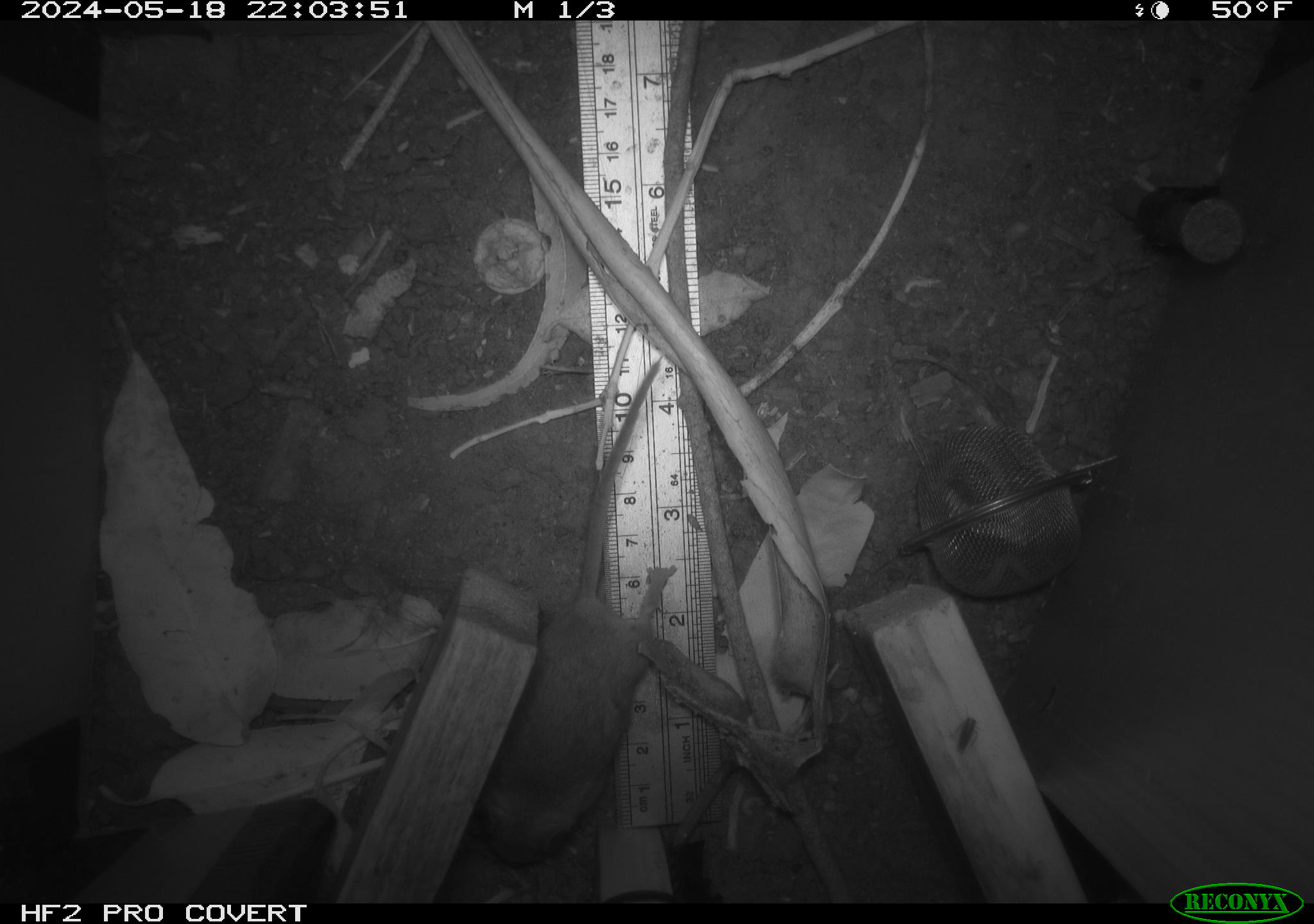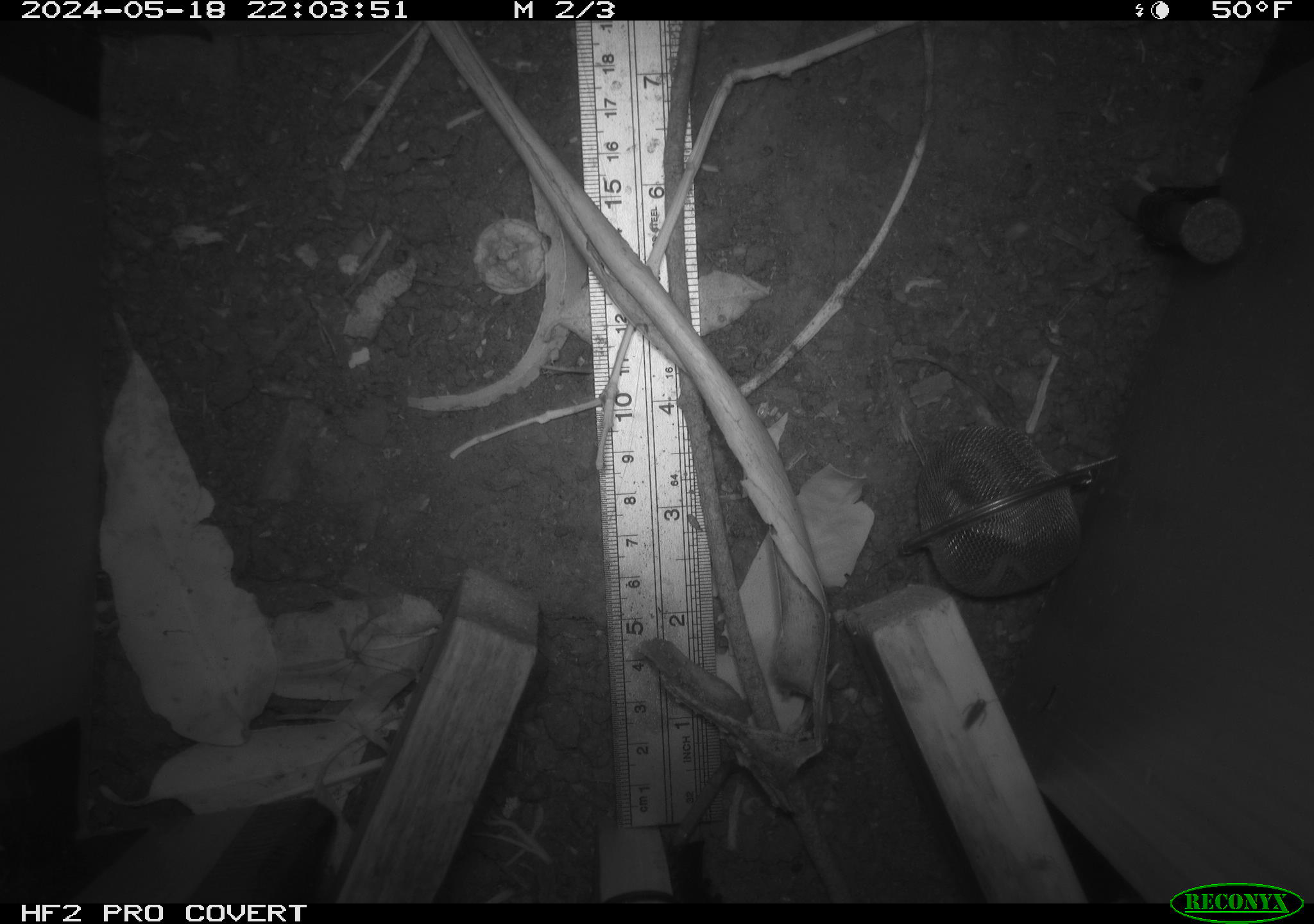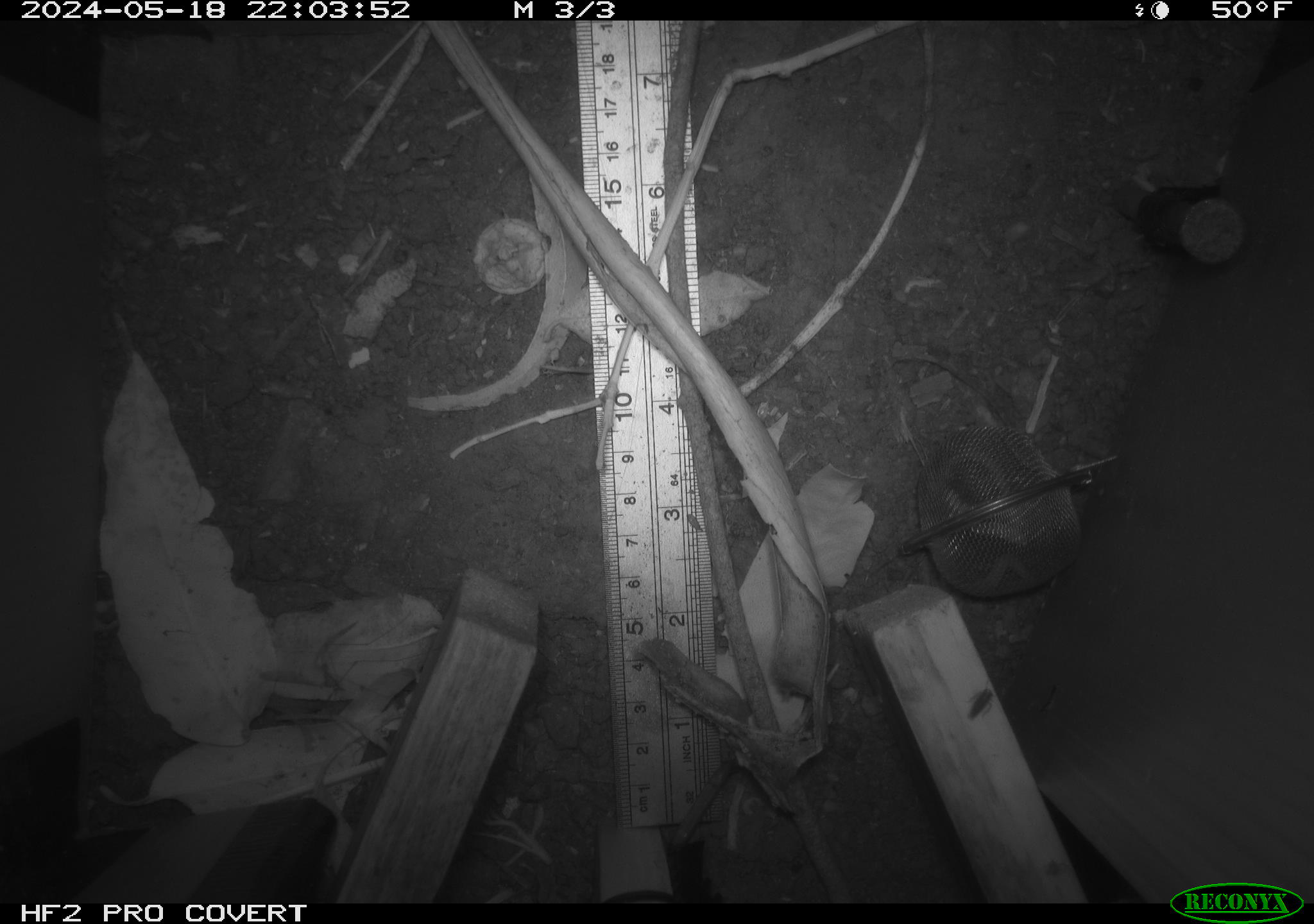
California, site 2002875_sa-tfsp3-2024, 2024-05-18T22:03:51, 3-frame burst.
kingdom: Animalia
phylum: Chordata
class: Mammalia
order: Rodentia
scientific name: Rodentia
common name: mouse species